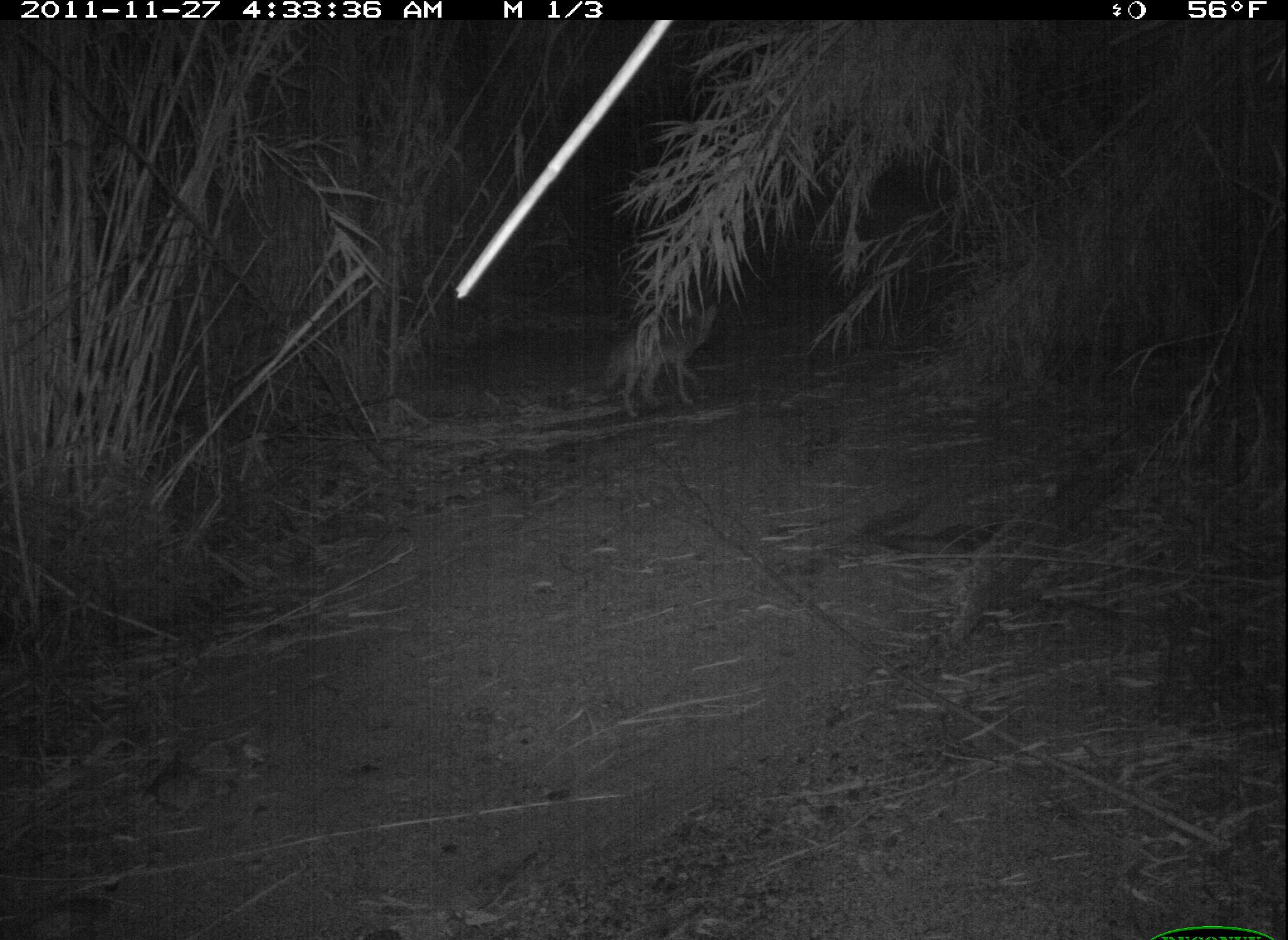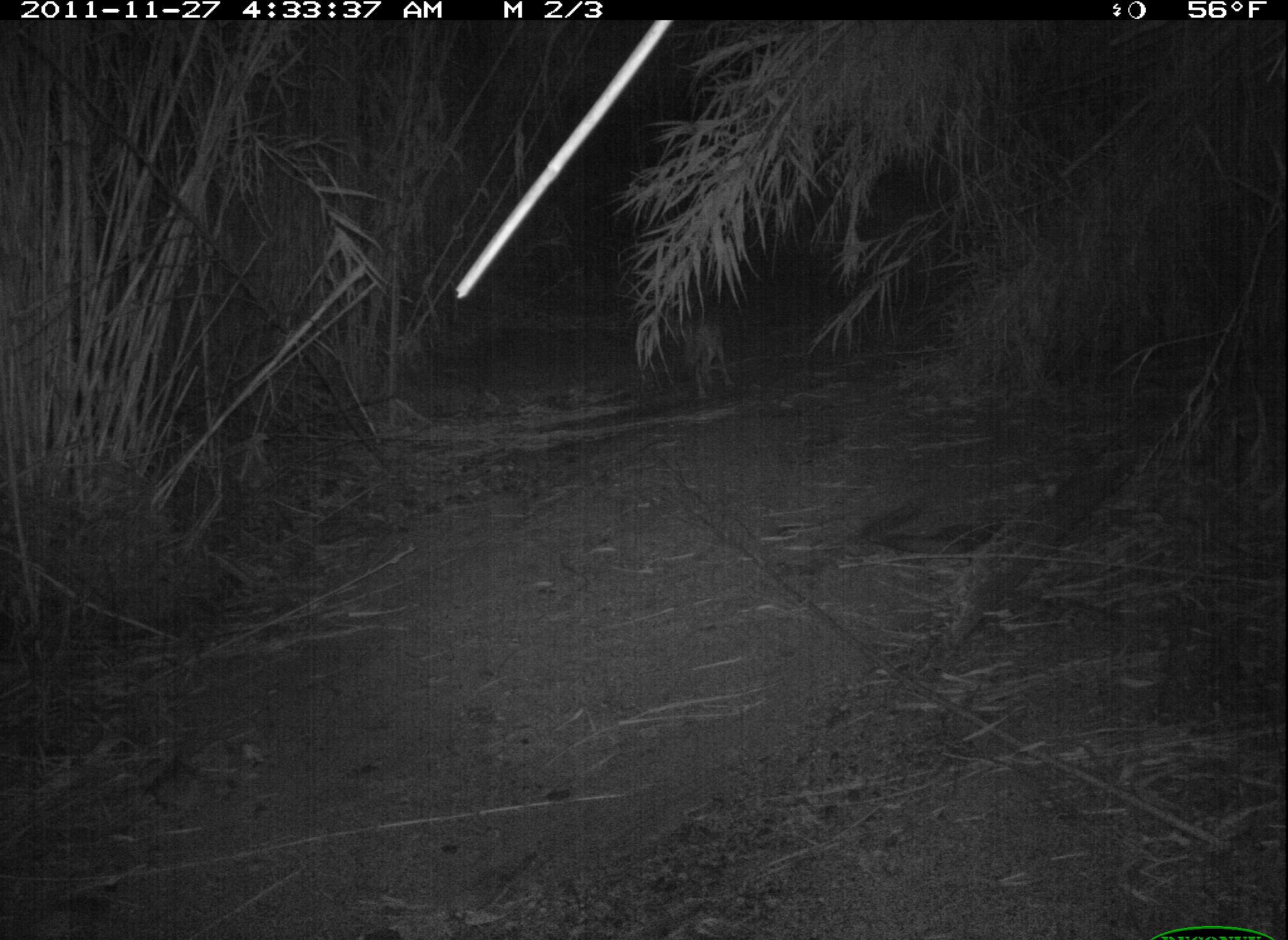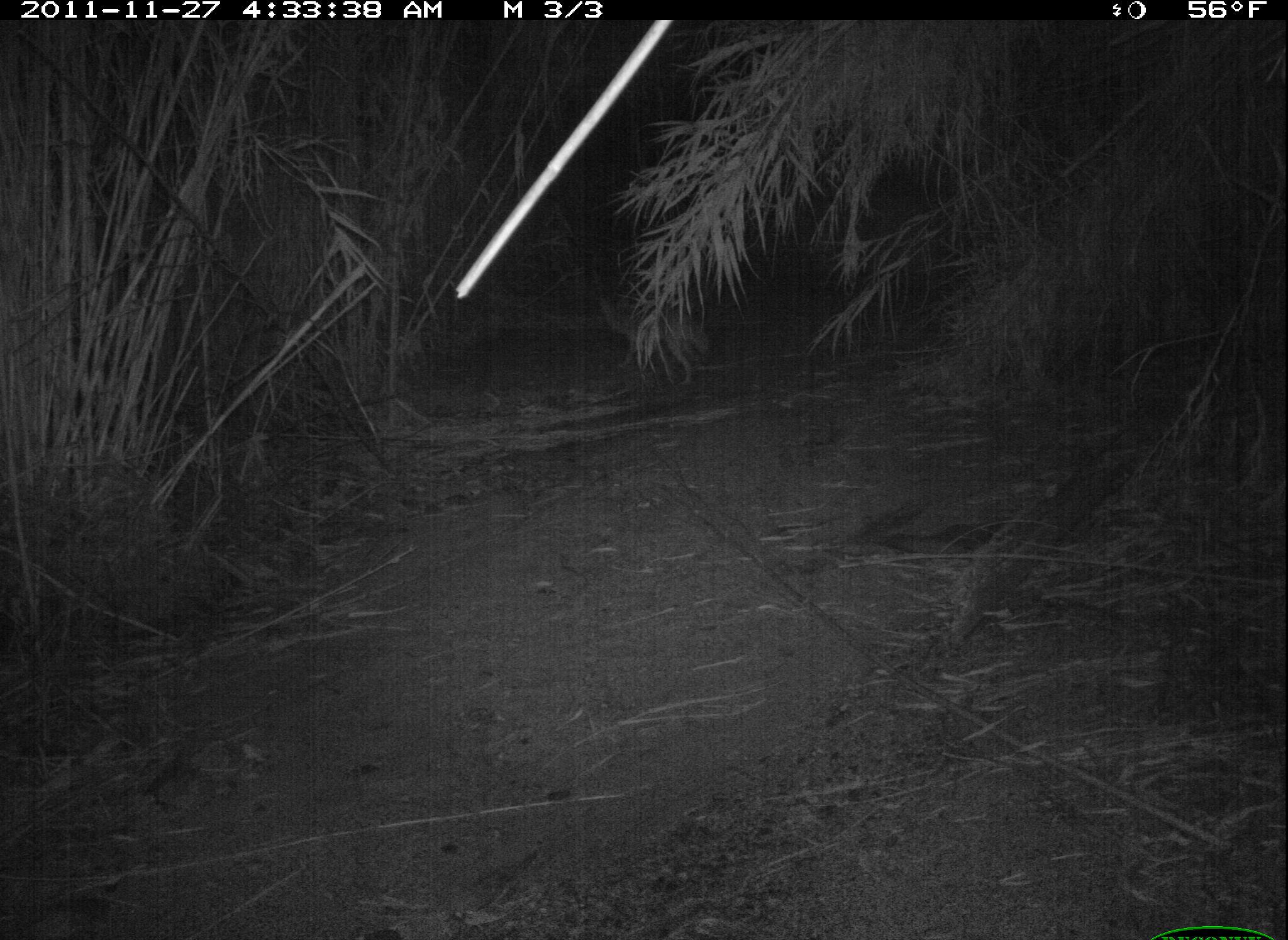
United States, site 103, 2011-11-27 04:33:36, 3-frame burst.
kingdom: Animalia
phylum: Chordata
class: Mammalia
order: Carnivora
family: Canidae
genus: Canis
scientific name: Canis latrans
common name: coyote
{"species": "coyote (Canis latrans)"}